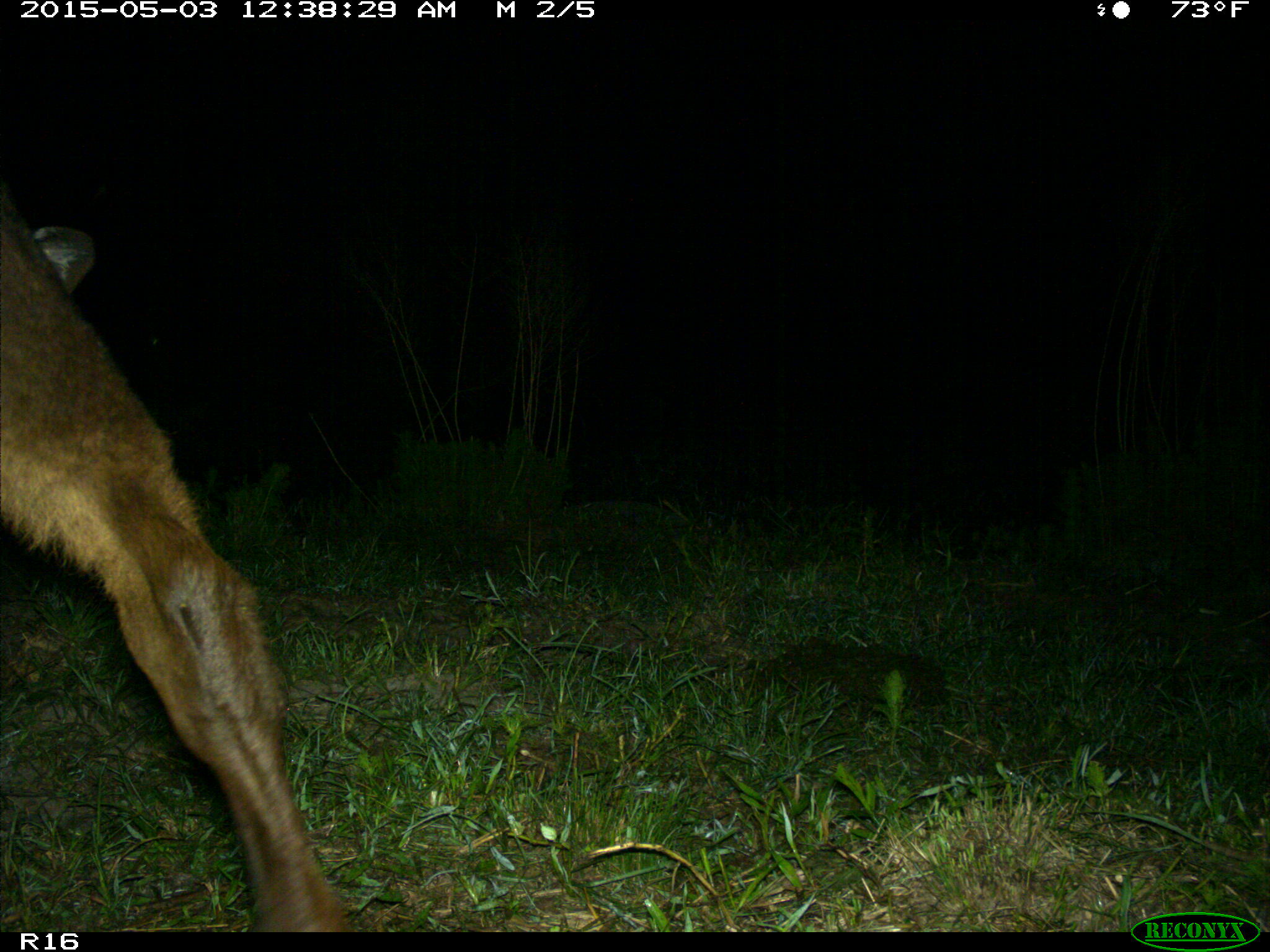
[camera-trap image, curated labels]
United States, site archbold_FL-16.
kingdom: Animalia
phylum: Chordata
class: Mammalia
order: Artiodactyla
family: Bovidae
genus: Bos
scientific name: Bos taurus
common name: domestic cow